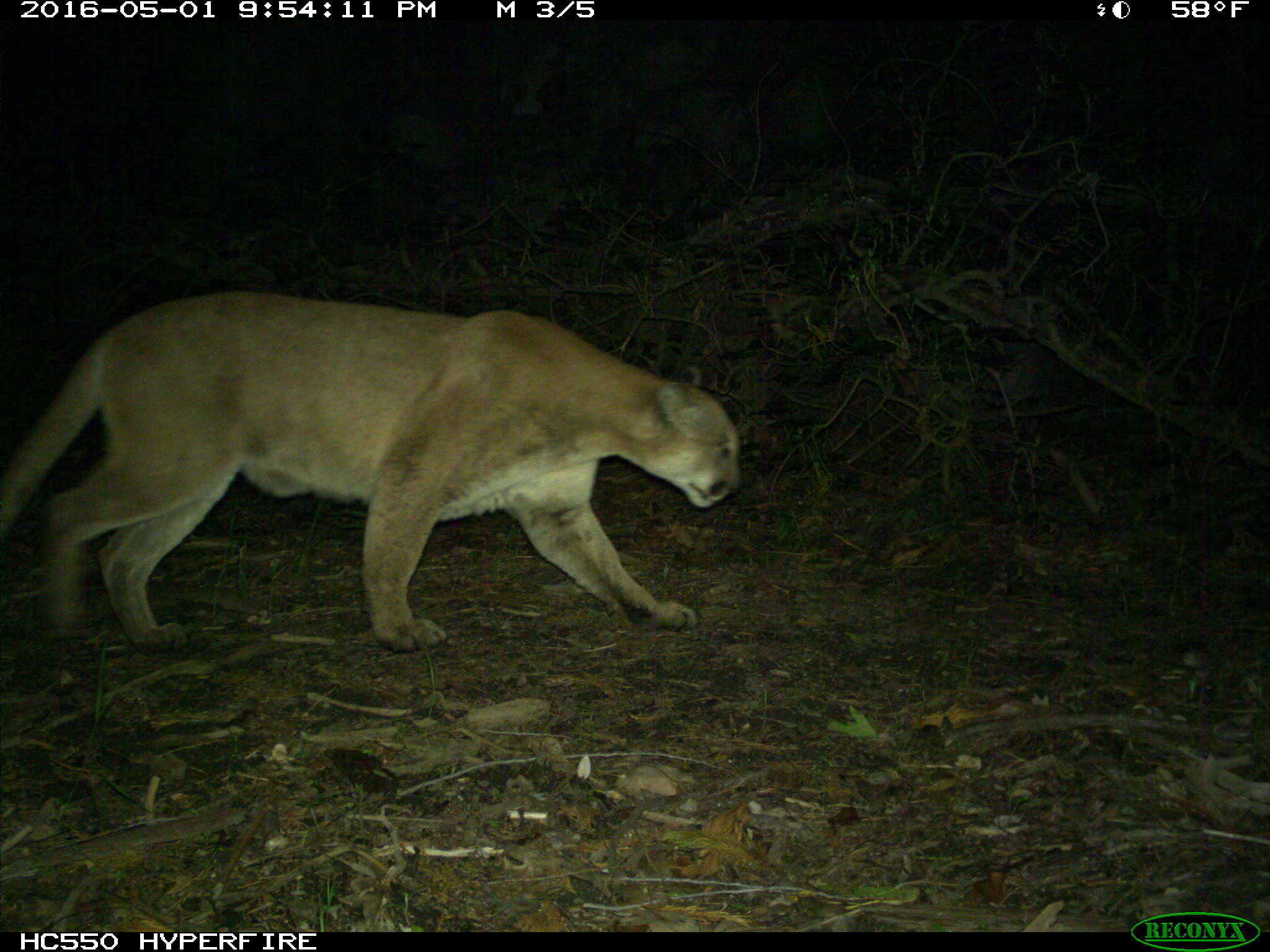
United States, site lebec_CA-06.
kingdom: Animalia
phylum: Chordata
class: Mammalia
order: Carnivora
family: Felidae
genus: Puma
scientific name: Puma concolor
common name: mountain lion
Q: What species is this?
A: Puma concolor (mountain lion).